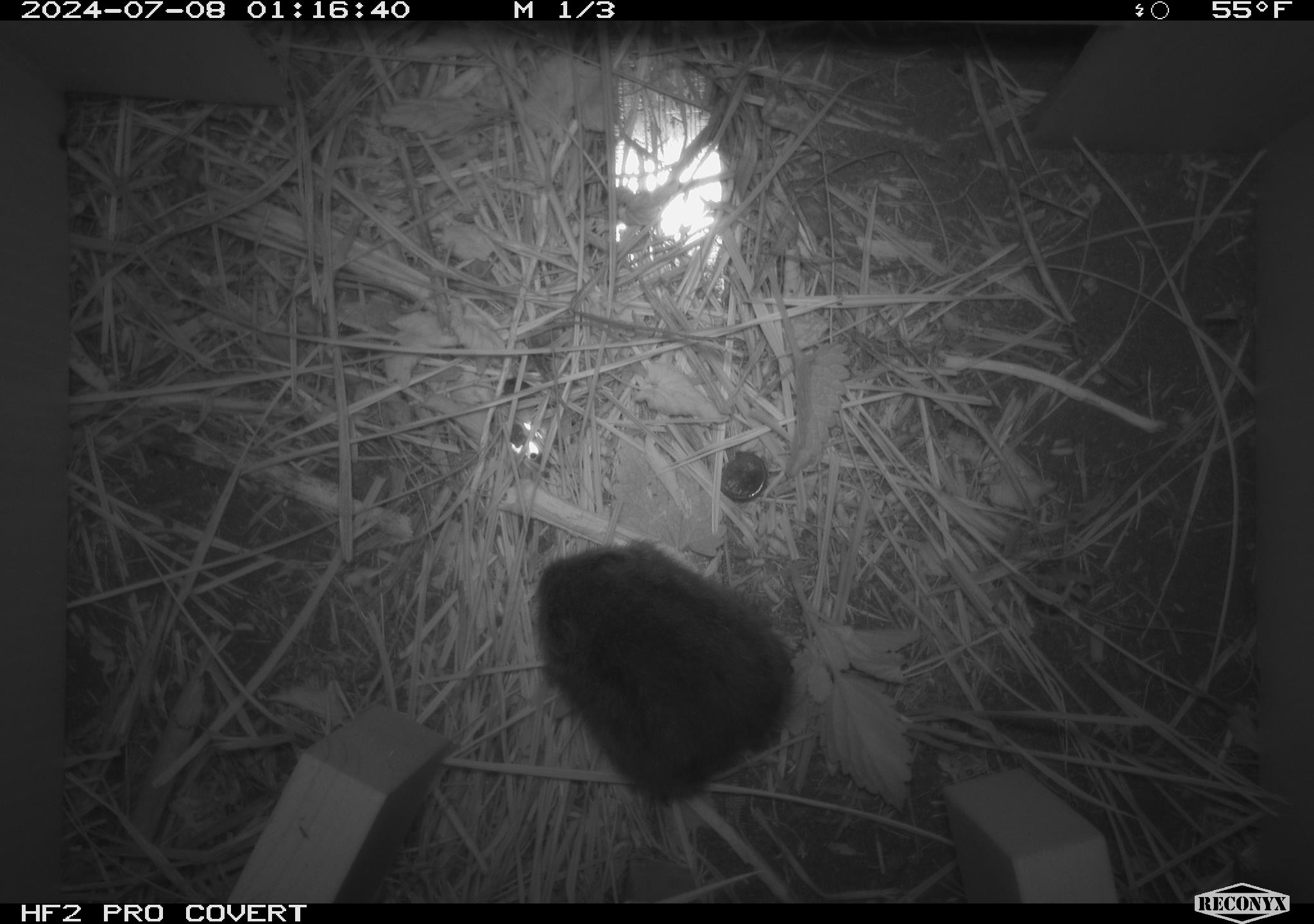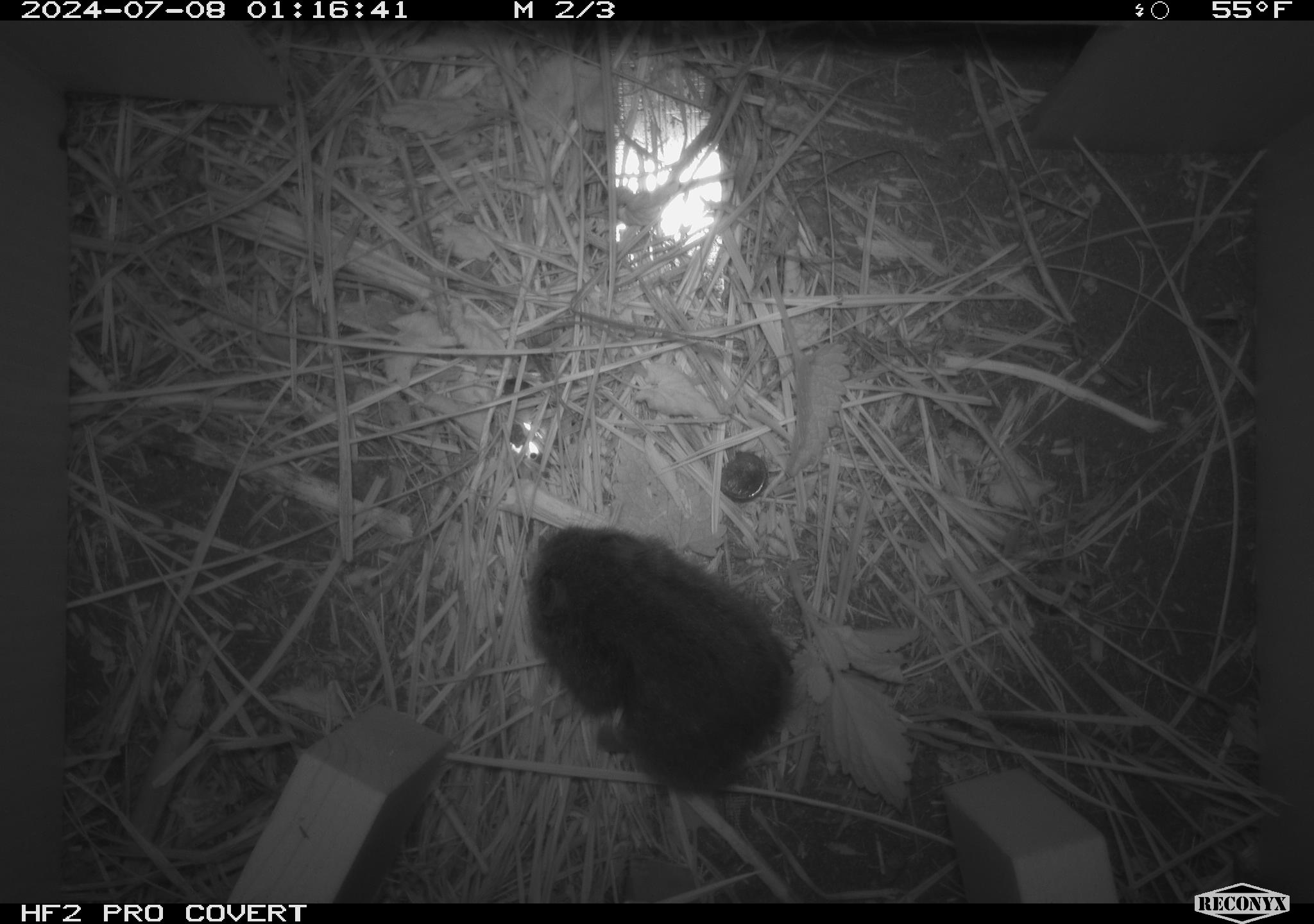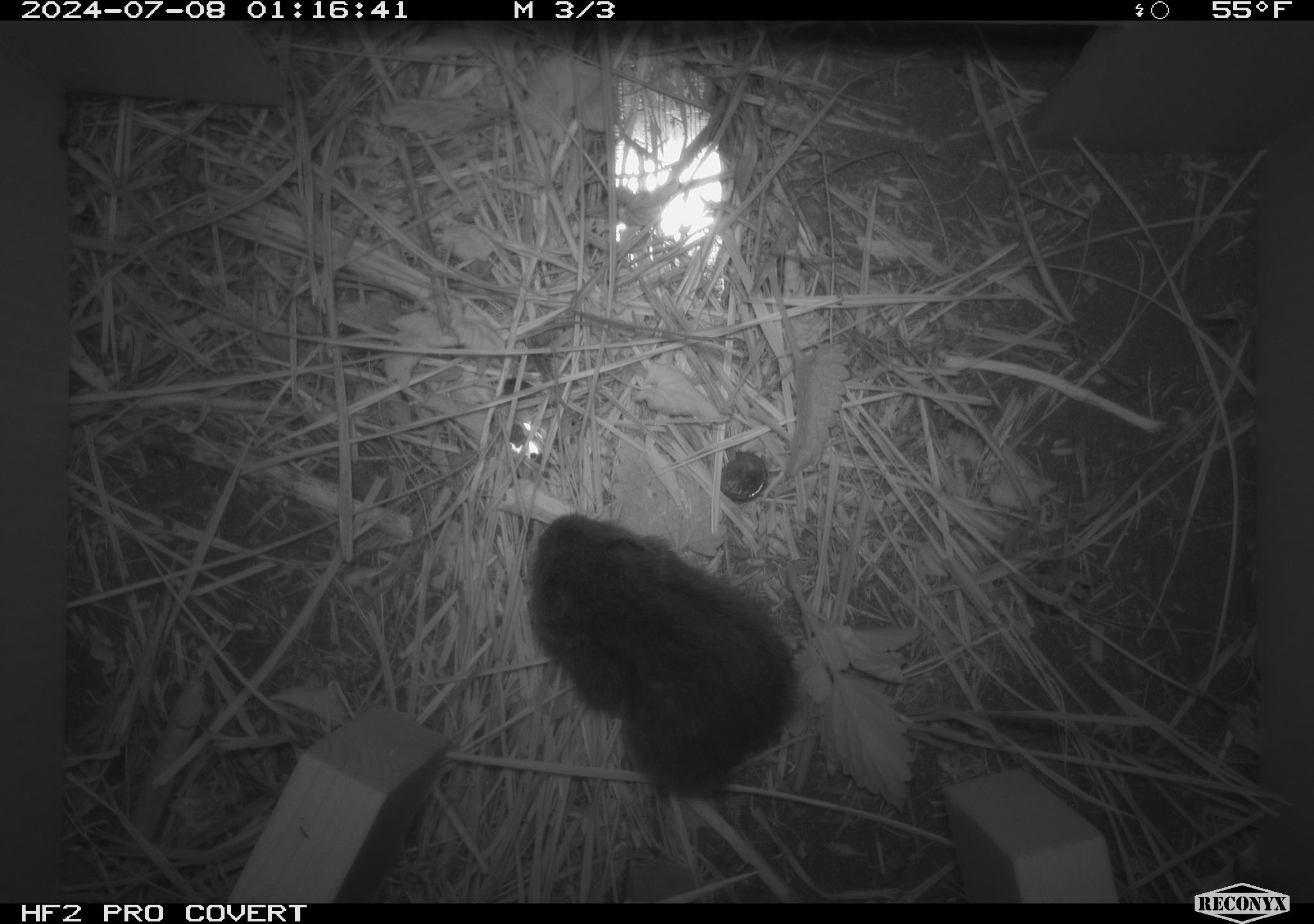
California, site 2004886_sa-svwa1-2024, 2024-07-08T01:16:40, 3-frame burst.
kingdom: Animalia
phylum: Chordata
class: Mammalia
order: Rodentia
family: Cricetidae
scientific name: Arvicolinae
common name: voles, lemmings, and muskrats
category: arvicolinae subfamily